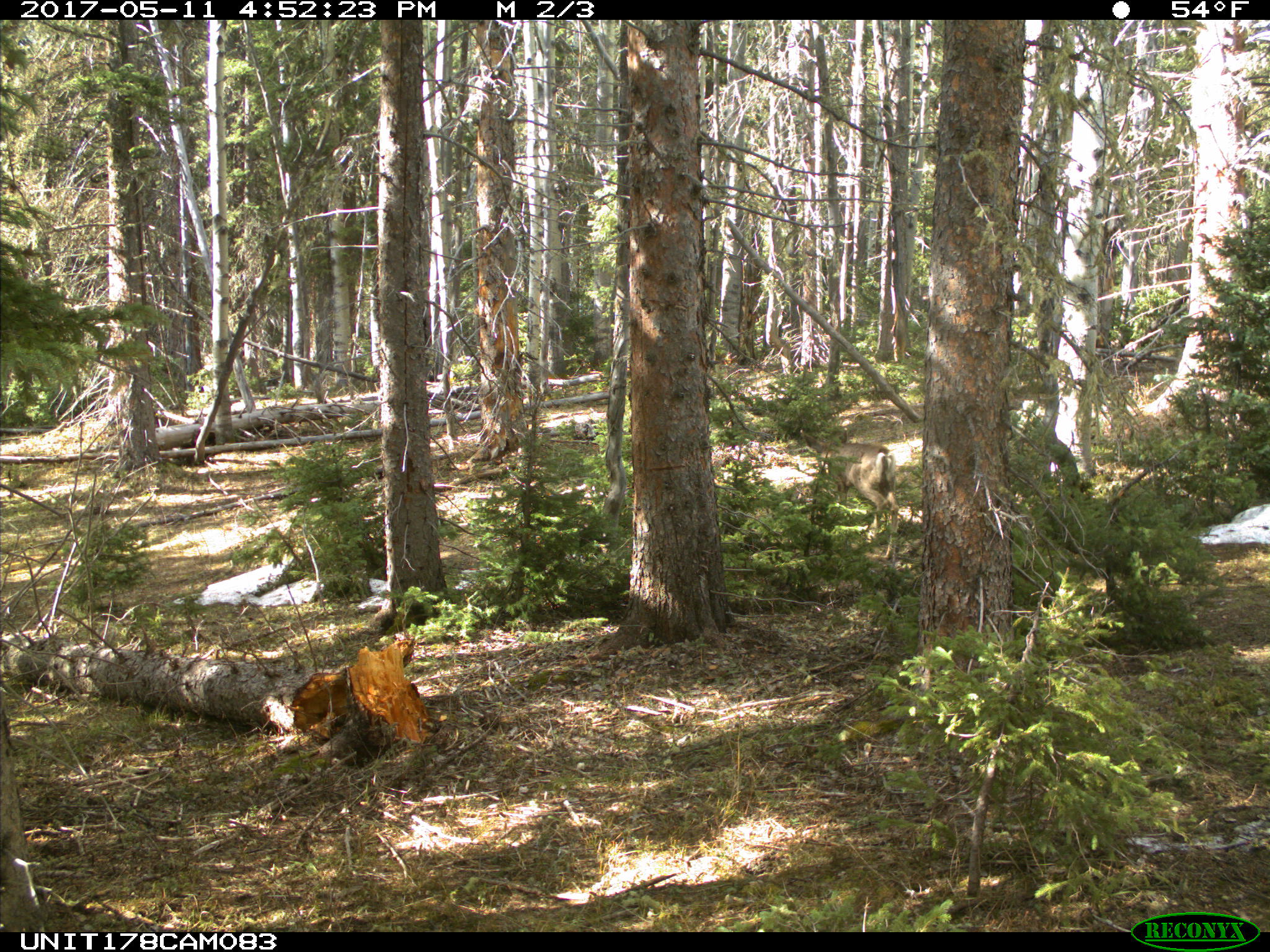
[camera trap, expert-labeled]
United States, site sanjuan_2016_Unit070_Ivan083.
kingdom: Animalia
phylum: Chordata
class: Mammalia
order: Artiodactyla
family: Cervidae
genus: Odocoileus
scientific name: Odocoileus hemionus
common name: mule deer